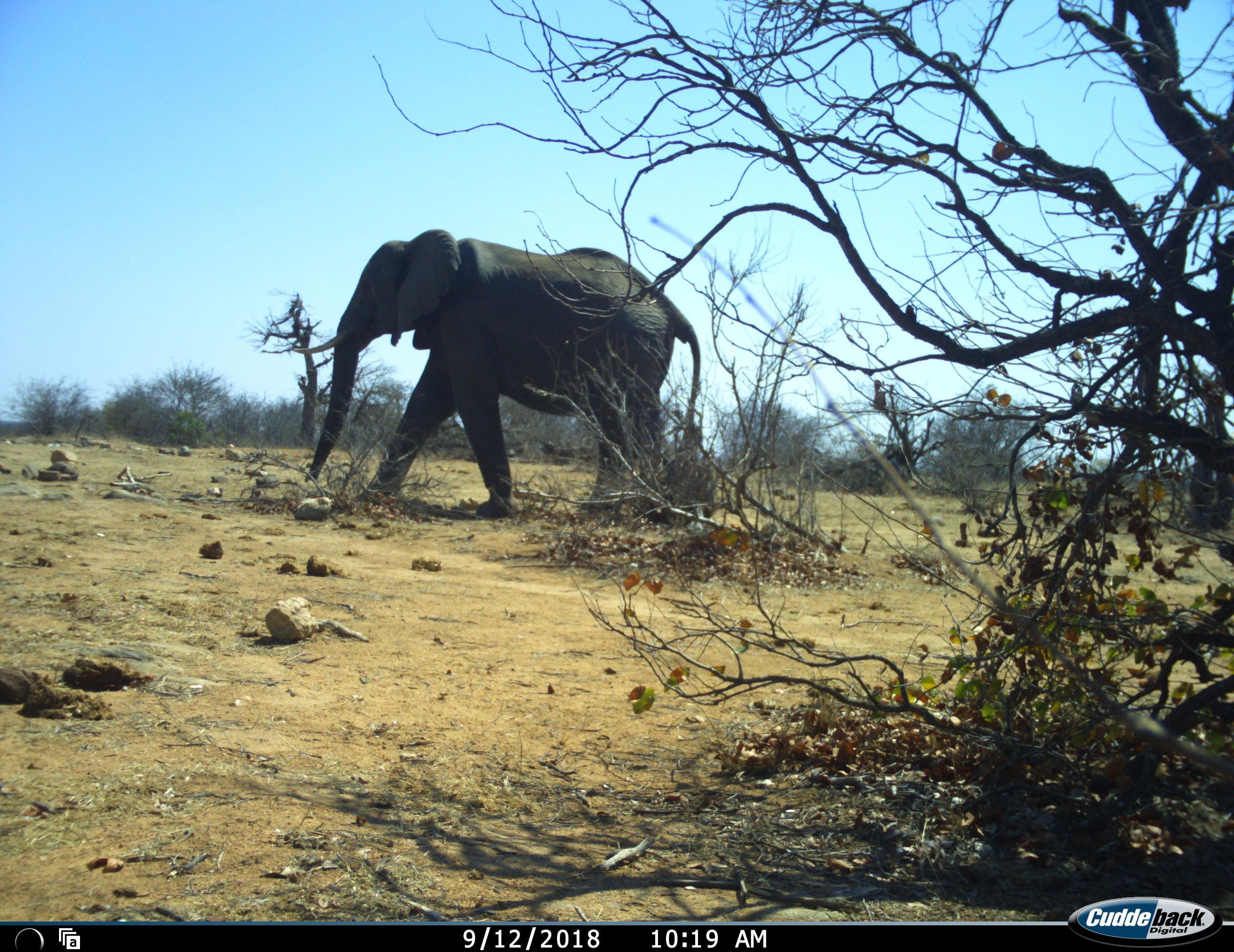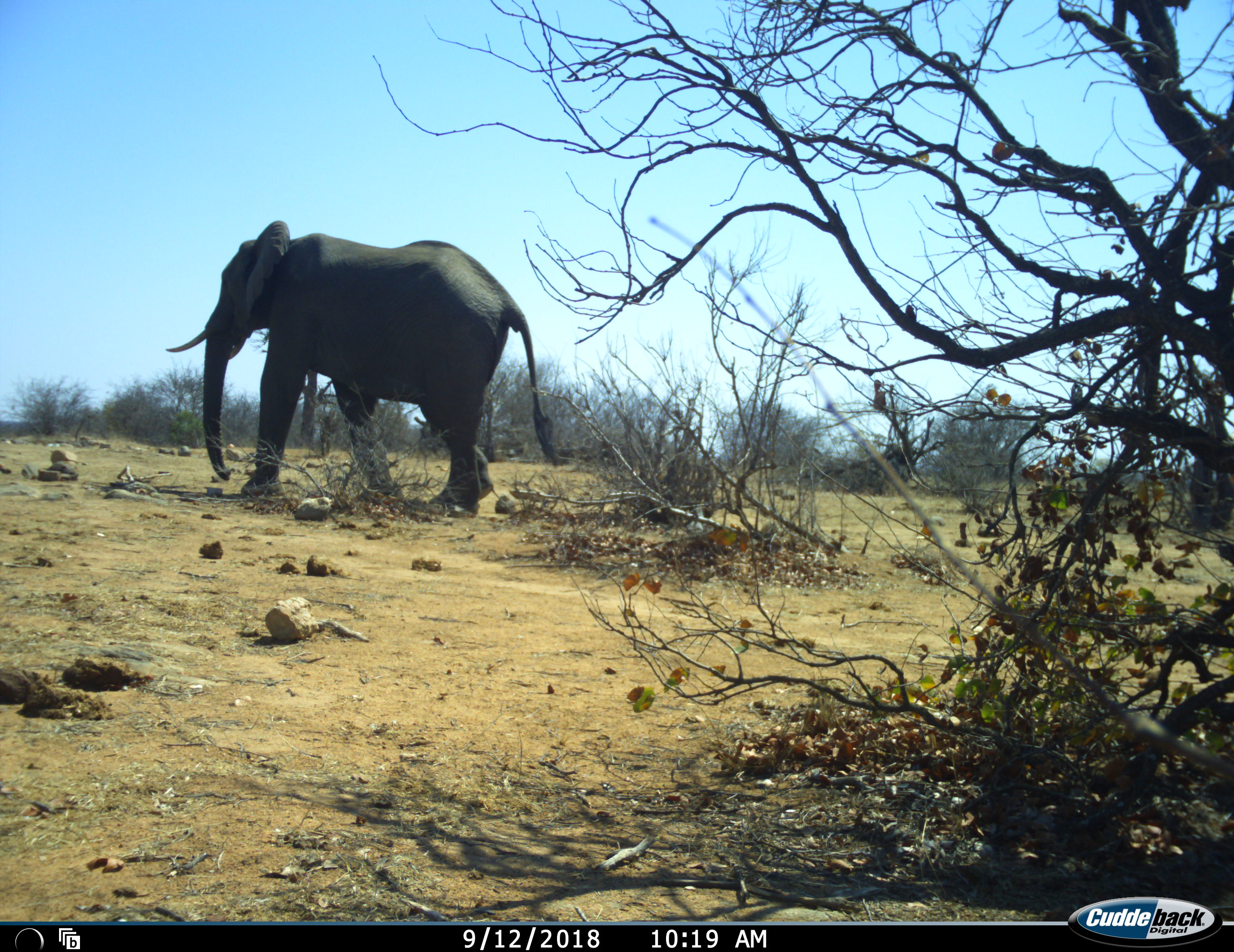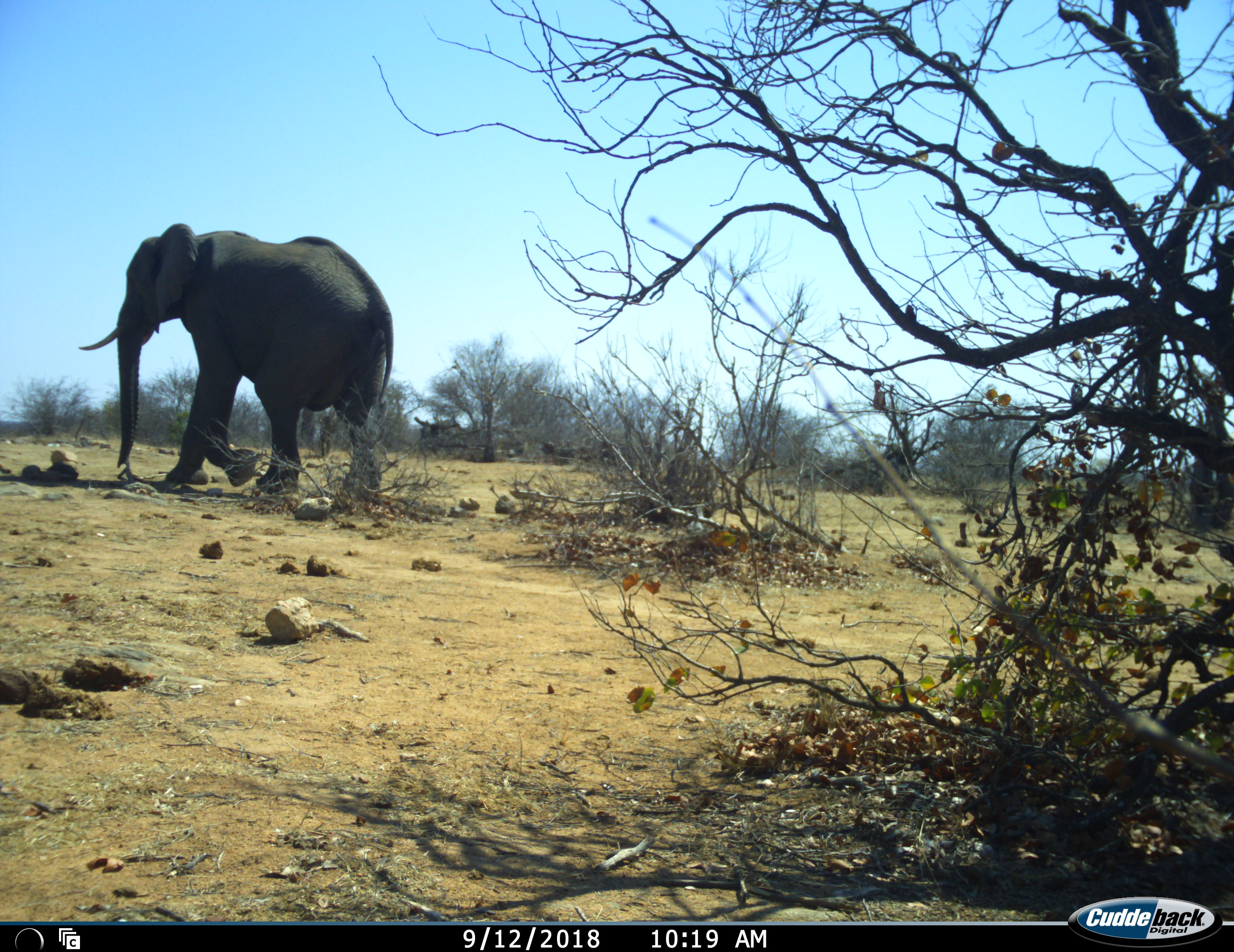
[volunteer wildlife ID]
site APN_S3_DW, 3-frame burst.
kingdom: Animalia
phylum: Chordata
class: Mammalia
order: Proboscidea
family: Elephantidae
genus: Loxodonta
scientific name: Loxodonta africana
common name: african bush elephant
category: elephant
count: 1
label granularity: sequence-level